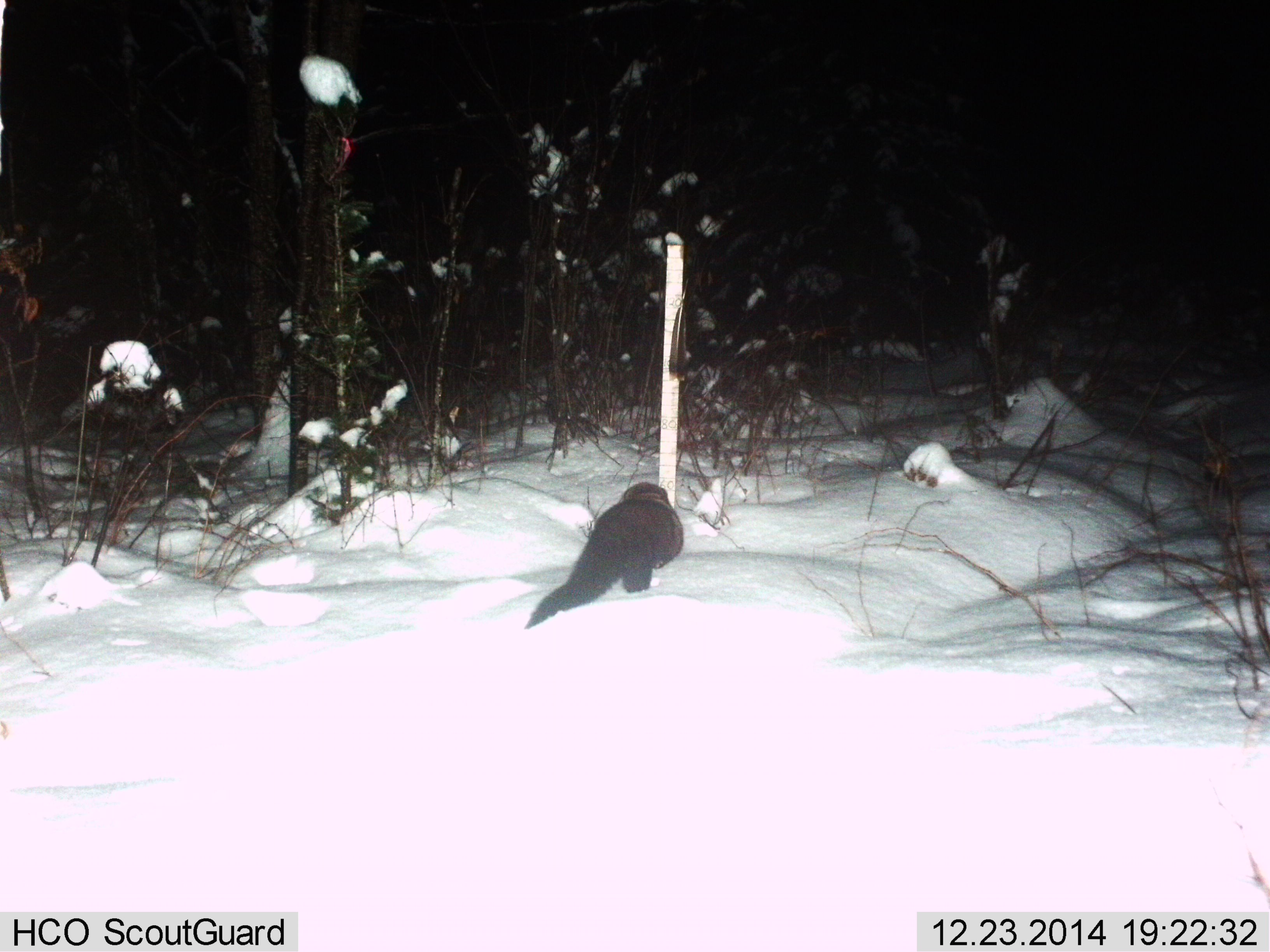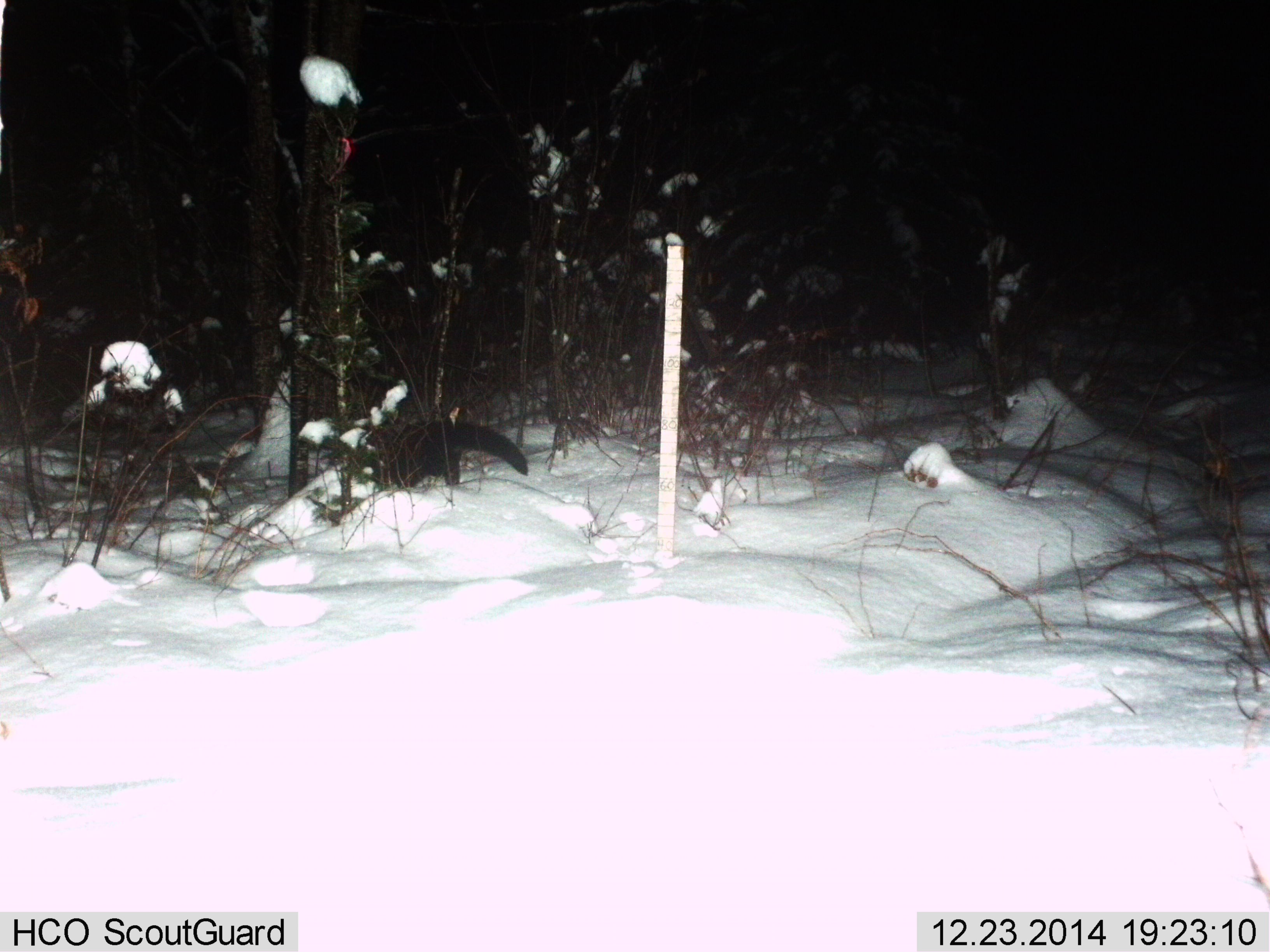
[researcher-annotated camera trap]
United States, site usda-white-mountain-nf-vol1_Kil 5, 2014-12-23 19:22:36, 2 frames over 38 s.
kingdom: Animalia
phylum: Chordata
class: Mammalia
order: Carnivora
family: Mustelidae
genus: Pekania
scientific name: Pekania pennanti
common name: fisher